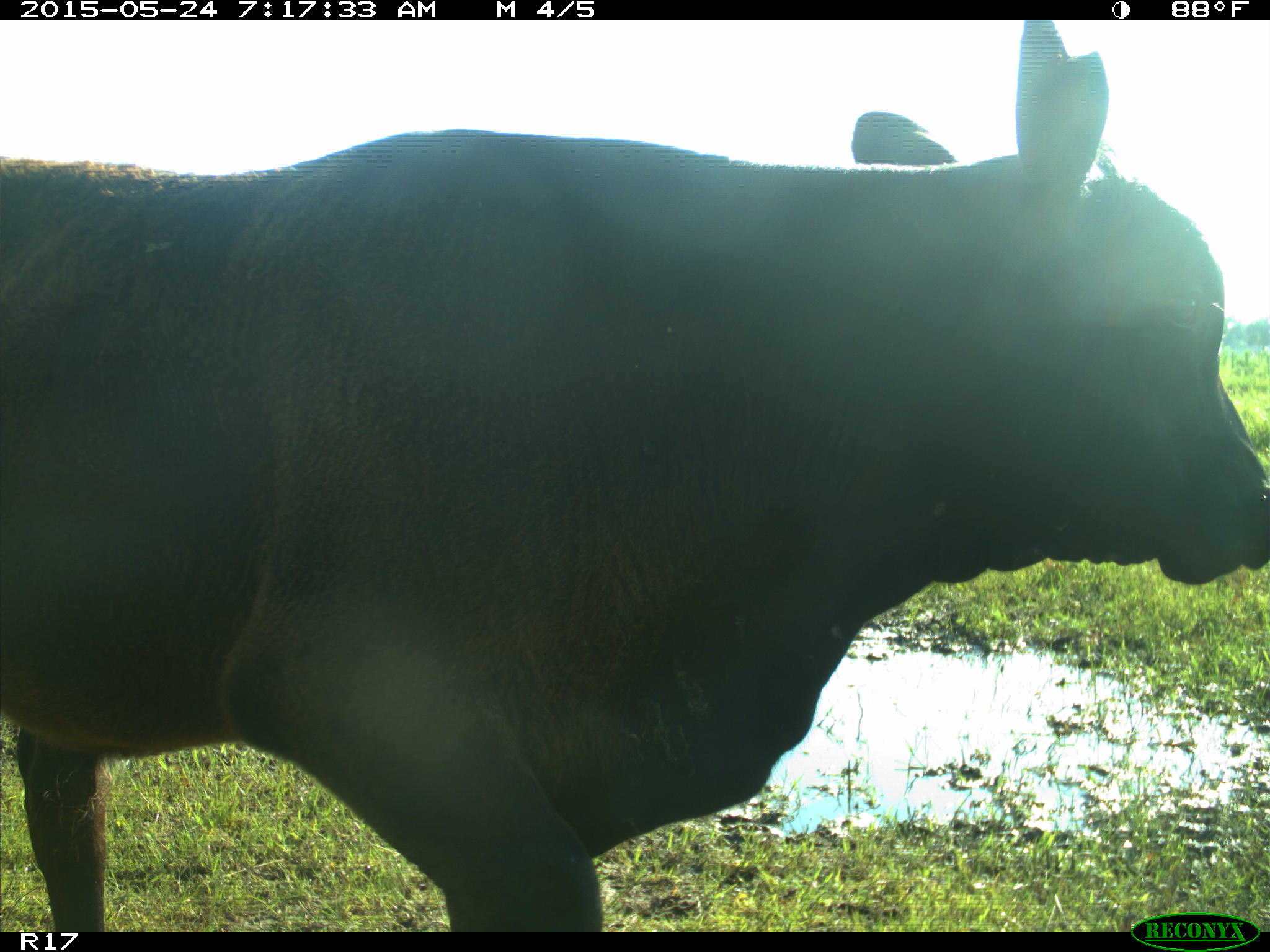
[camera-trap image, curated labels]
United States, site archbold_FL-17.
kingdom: Animalia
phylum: Chordata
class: Mammalia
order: Artiodactyla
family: Bovidae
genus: Bos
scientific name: Bos taurus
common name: domestic cow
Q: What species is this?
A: Bos taurus (domestic cow).